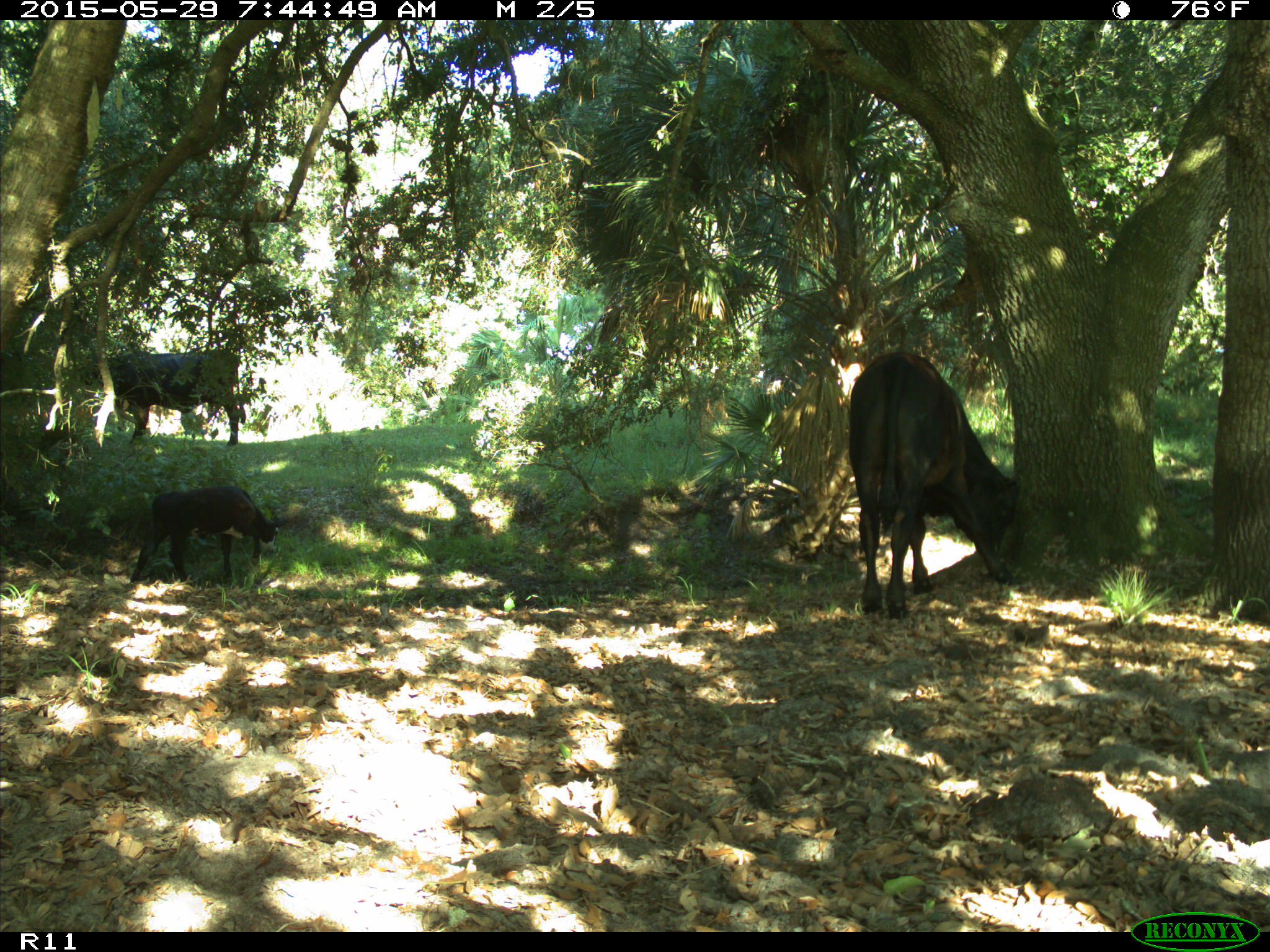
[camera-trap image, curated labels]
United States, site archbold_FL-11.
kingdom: Animalia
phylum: Chordata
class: Mammalia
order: Artiodactyla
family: Bovidae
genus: Bos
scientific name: Bos taurus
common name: domestic cow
Bos taurus (domestic cow).